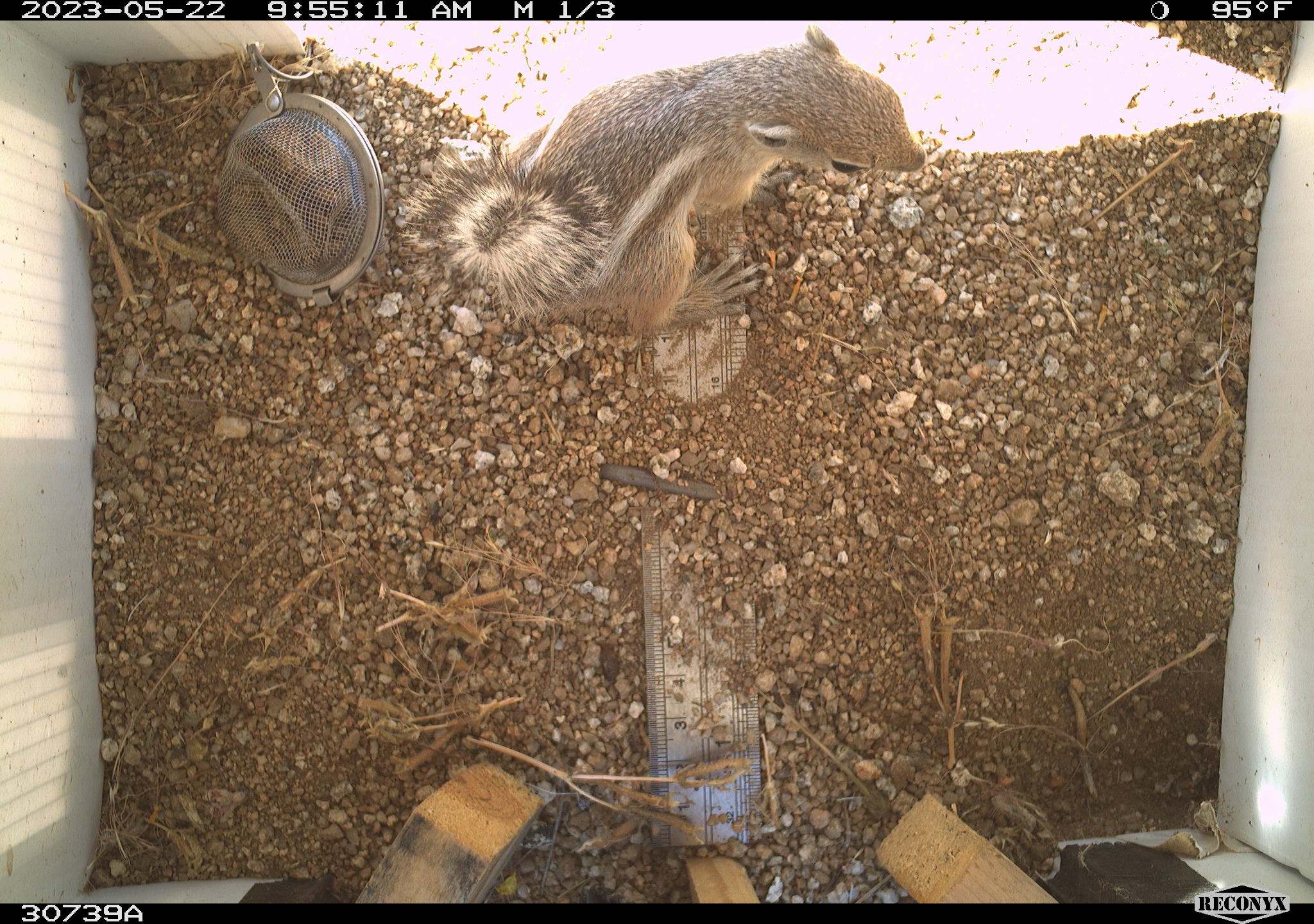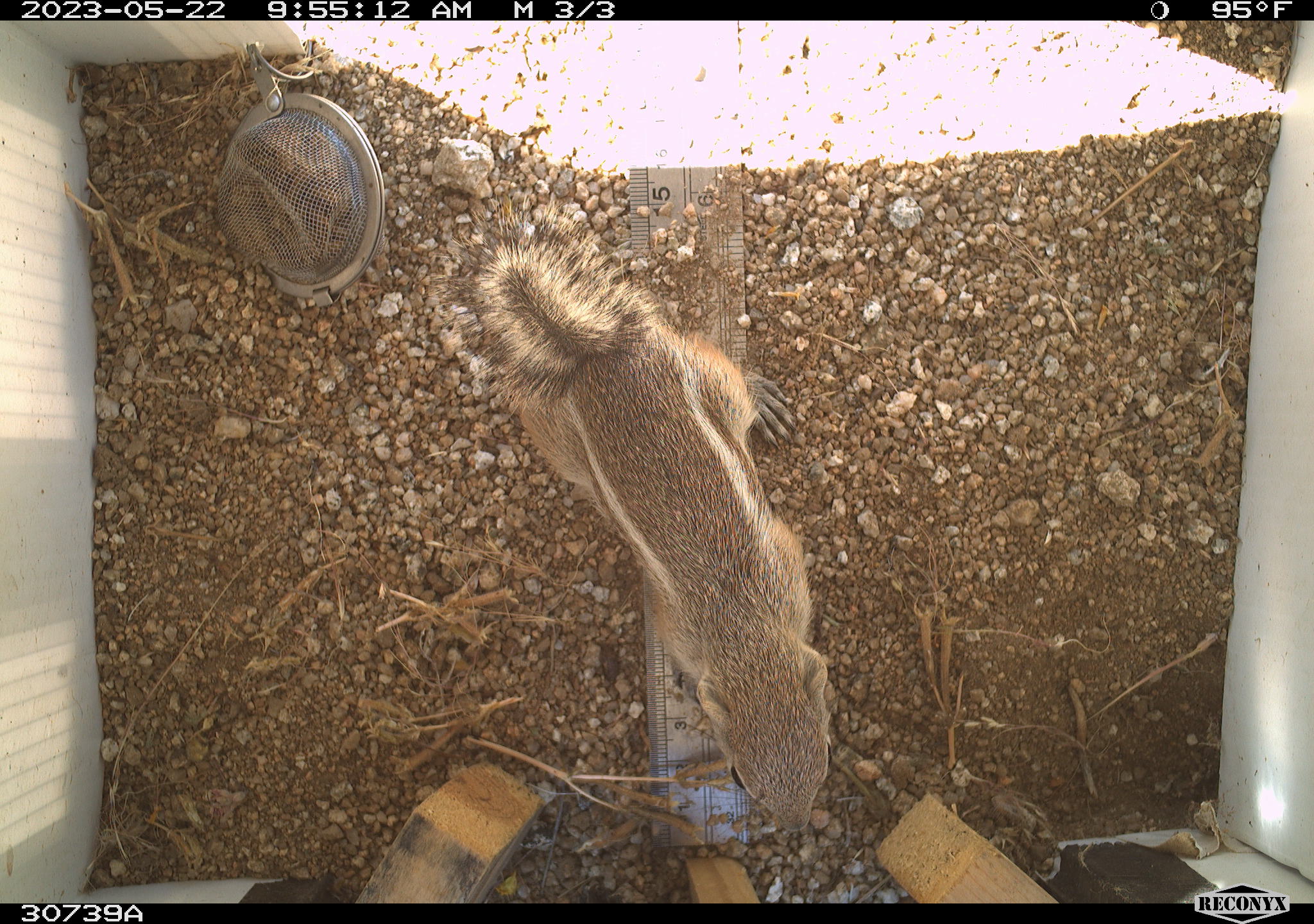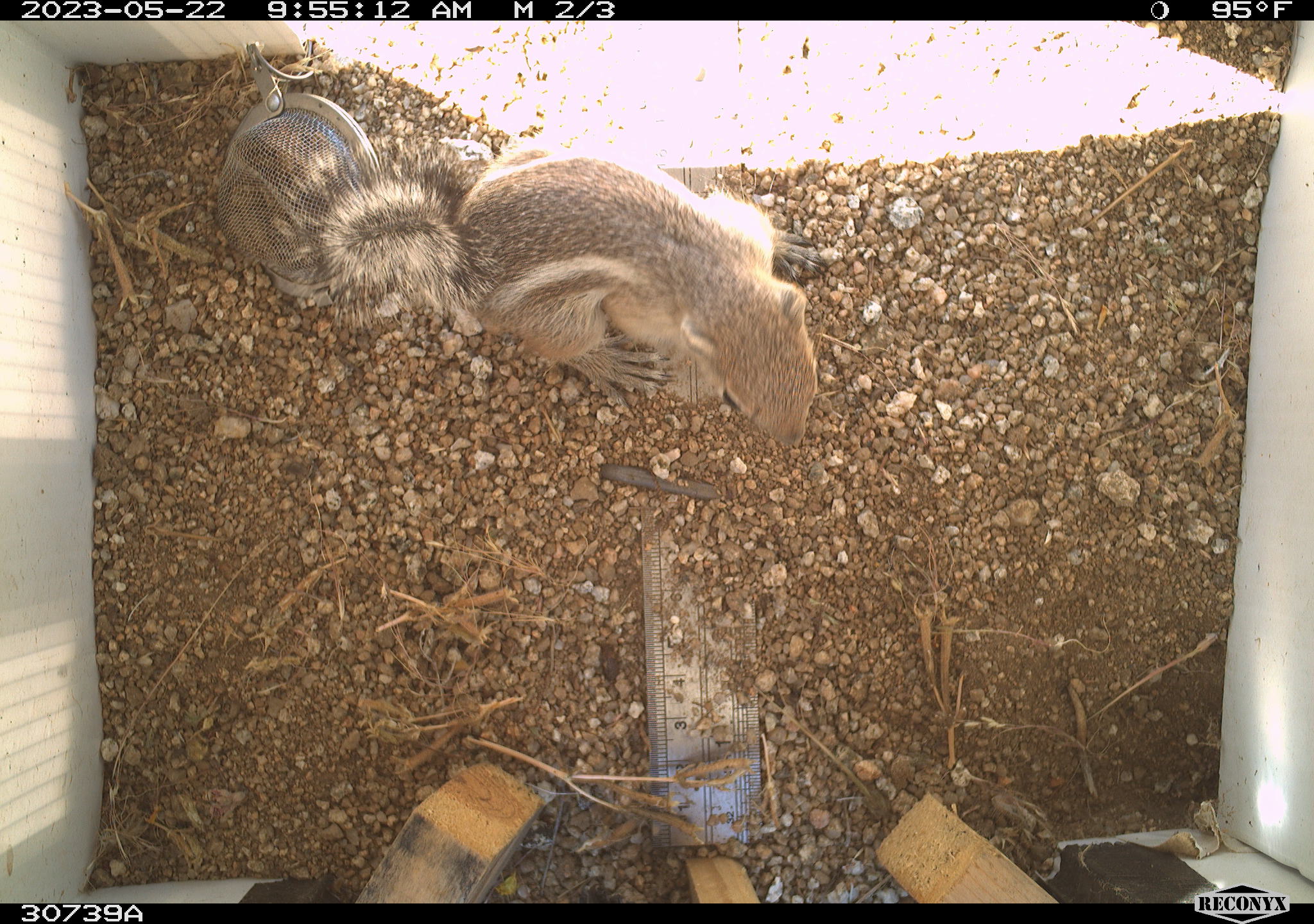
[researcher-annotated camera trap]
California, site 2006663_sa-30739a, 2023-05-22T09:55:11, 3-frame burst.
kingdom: Animalia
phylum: Chordata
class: Mammalia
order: Rodentia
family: Sciuridae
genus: Ammospermophilus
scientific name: Ammospermophilus leucurus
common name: white-tailed antelope squirrel